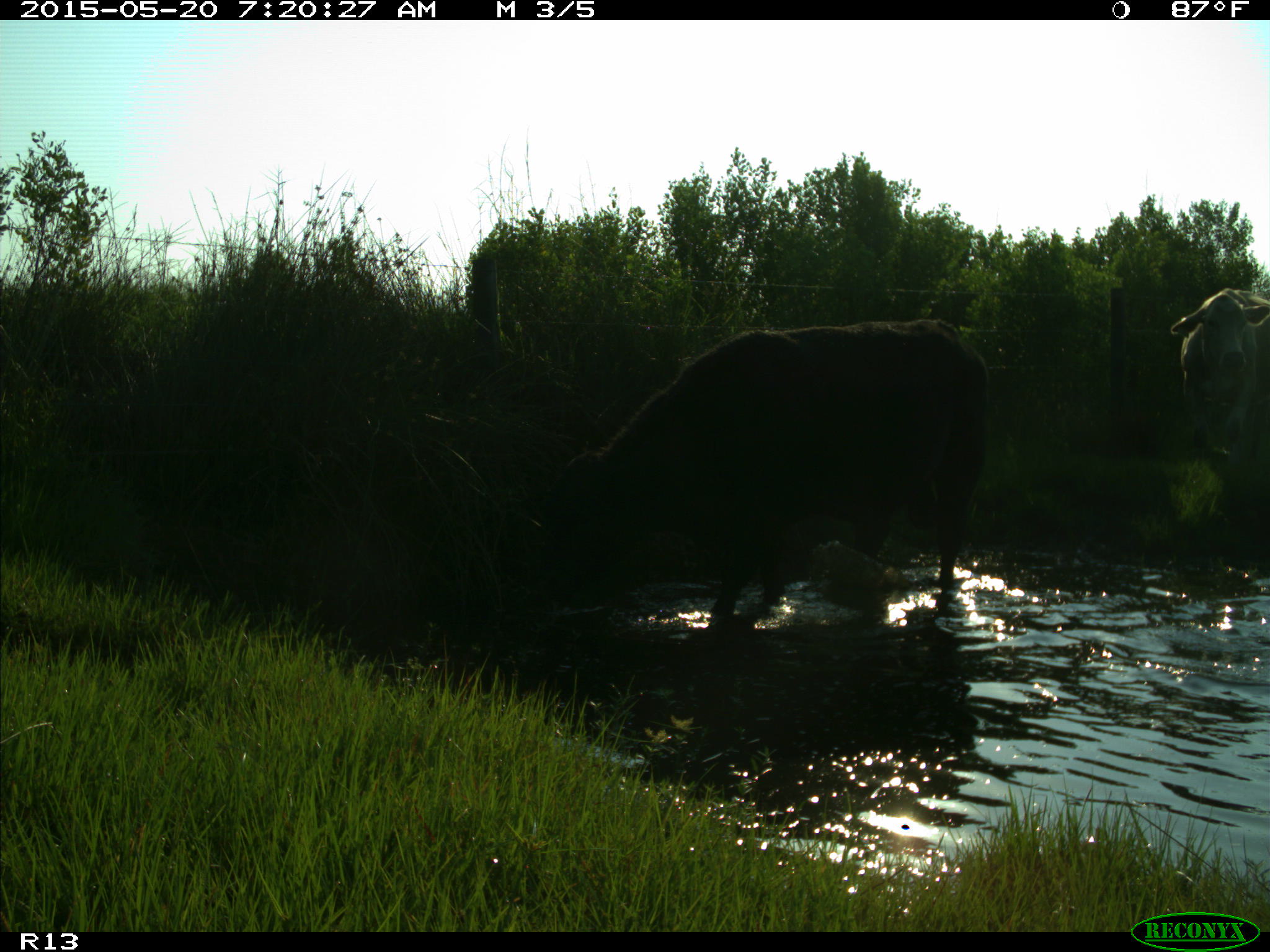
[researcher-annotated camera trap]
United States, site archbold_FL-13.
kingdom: Animalia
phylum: Chordata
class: Mammalia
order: Artiodactyla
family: Bovidae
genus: Bos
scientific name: Bos taurus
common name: domestic cow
Bos taurus (domestic cow).